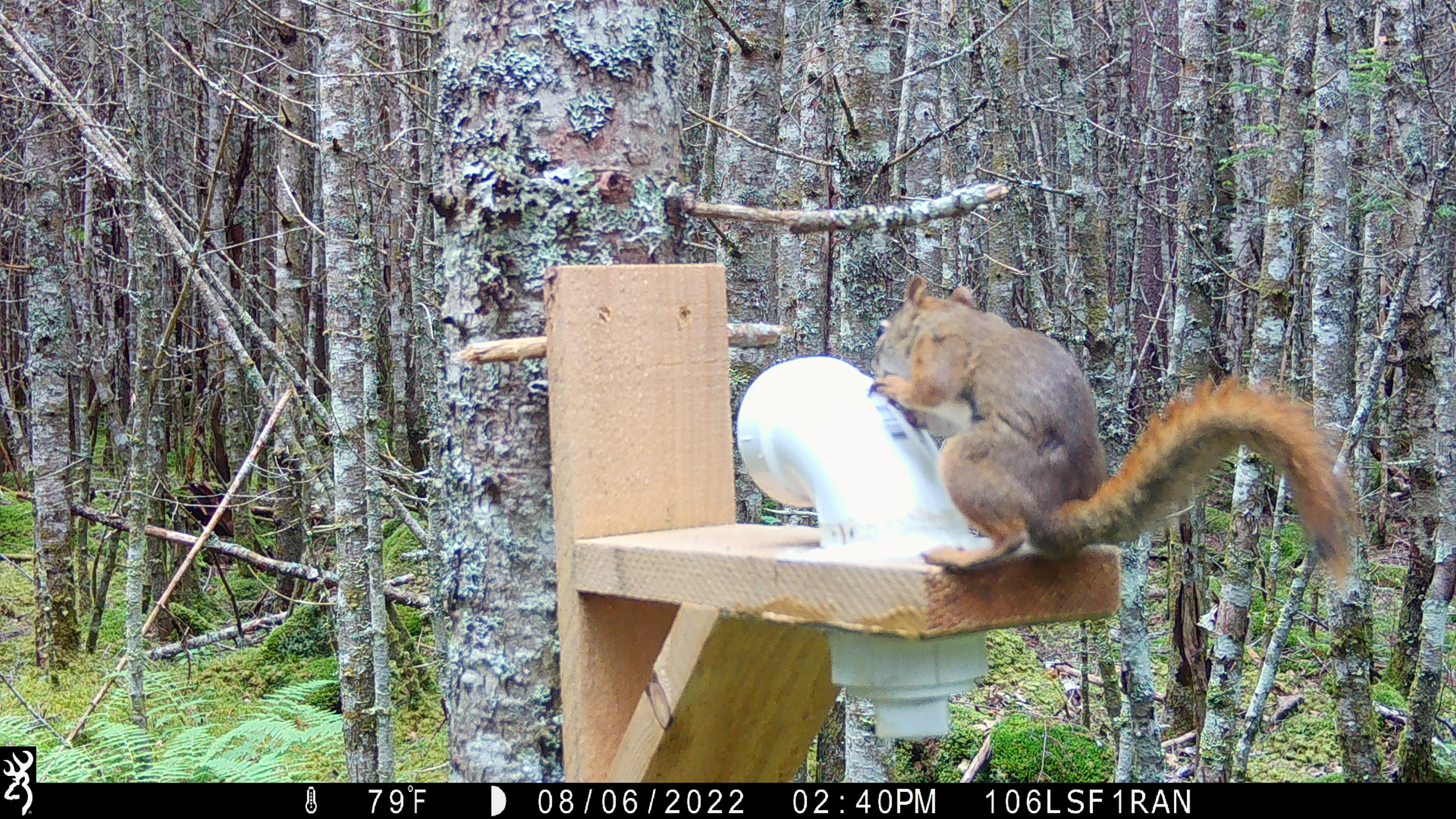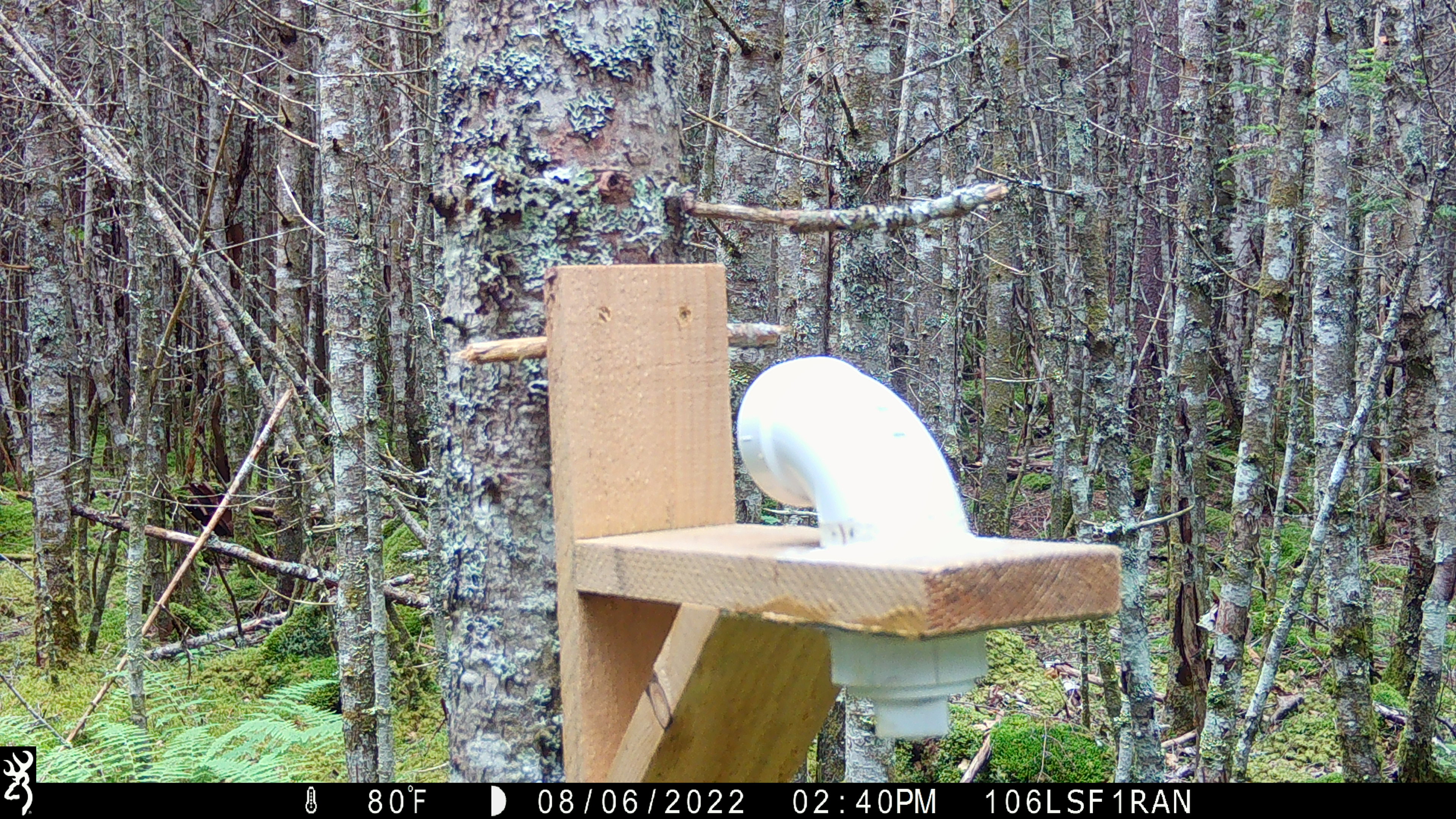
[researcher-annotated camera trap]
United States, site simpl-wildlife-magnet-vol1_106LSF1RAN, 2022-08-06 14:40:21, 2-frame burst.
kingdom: Animalia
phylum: Chordata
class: Mammalia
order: Rodentia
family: Sciuridae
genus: Tamiasciurus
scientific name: Tamiasciurus hudsonicus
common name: red squirrel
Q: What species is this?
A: Red squirrel (Tamiasciurus hudsonicus).